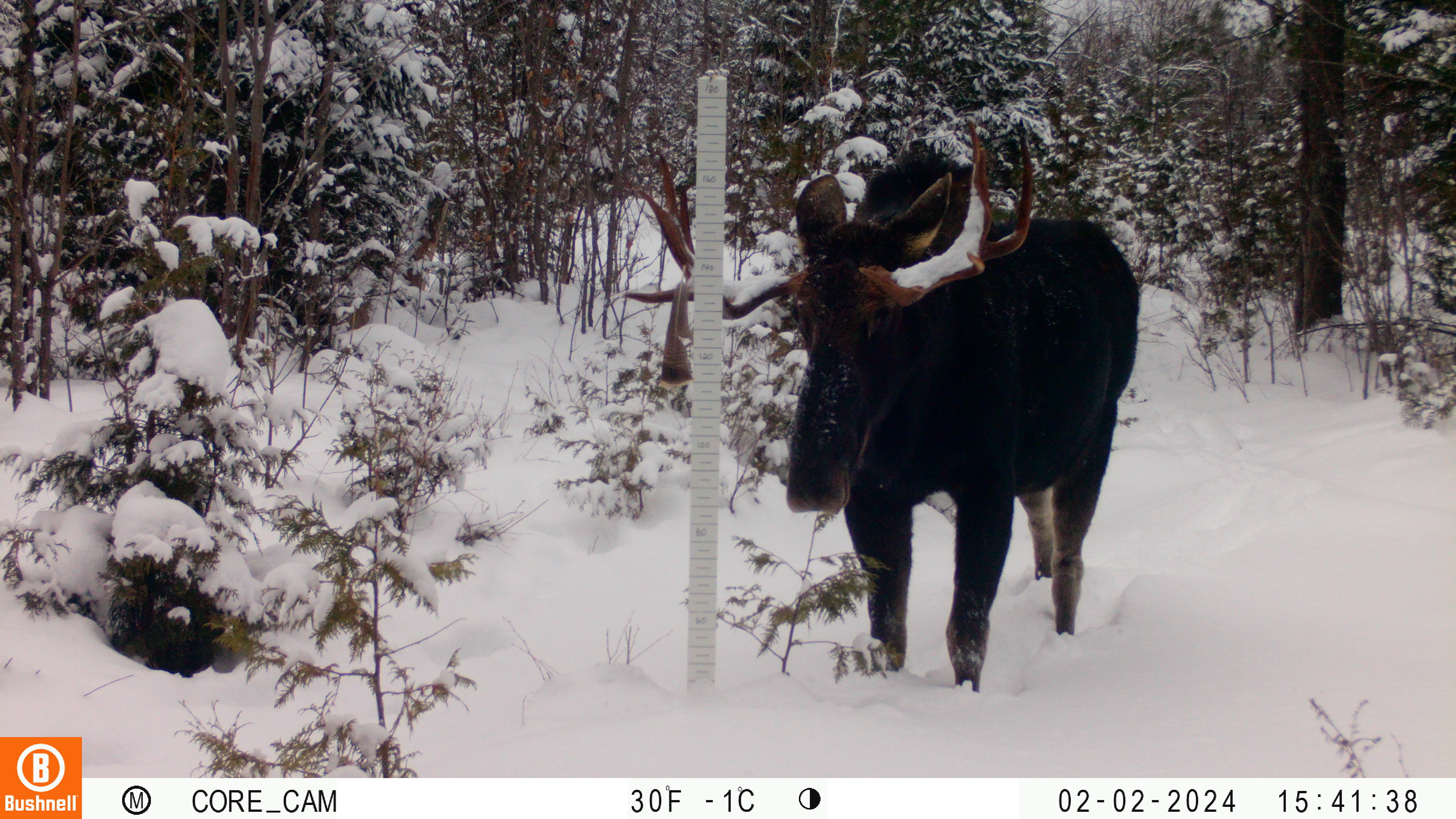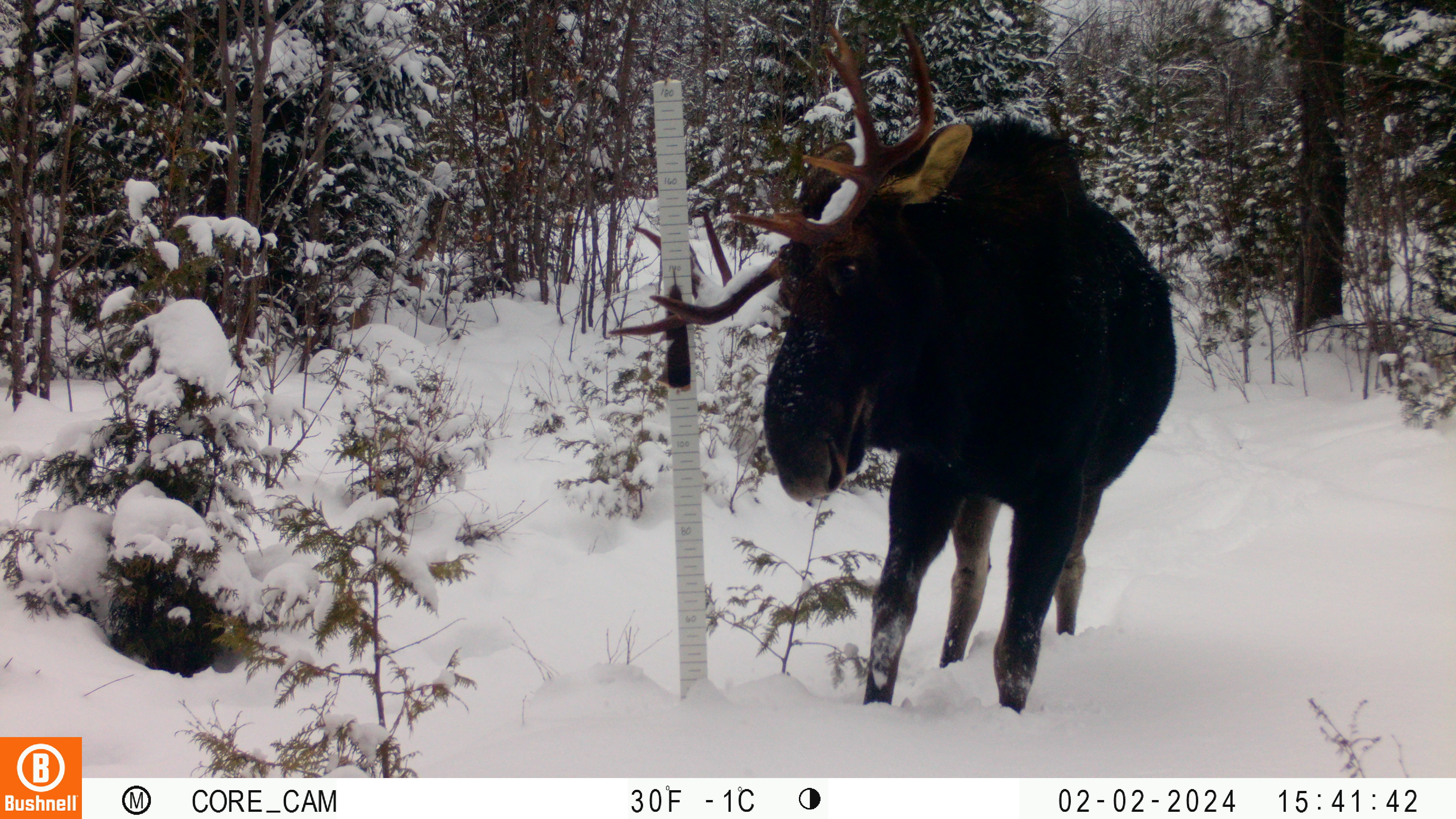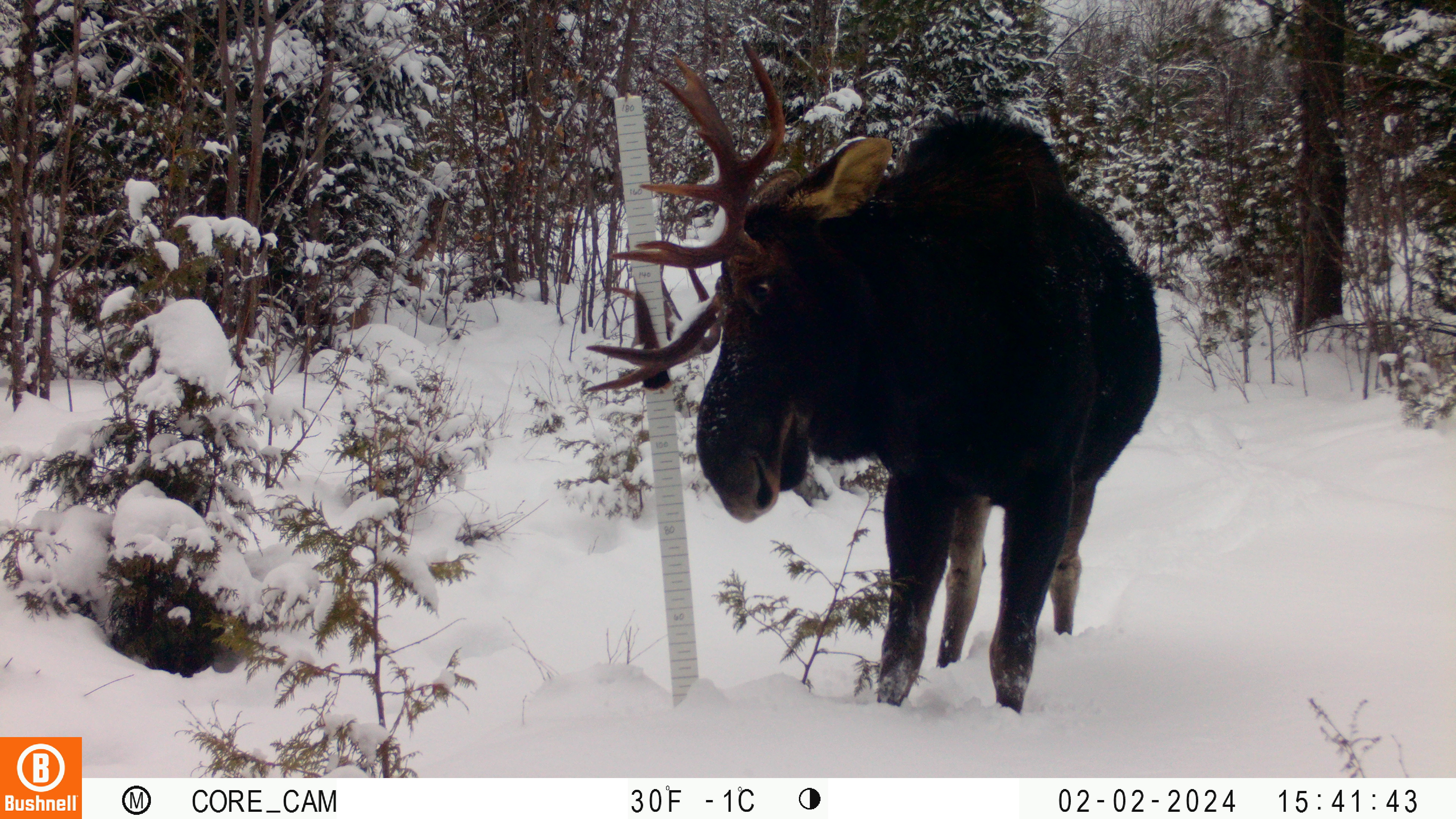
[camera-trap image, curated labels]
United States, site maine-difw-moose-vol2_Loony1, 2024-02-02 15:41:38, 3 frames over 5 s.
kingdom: Animalia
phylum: Chordata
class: Mammalia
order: Artiodactyla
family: Cervidae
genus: Alces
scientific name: Alces alces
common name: moose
Moose (Alces alces).